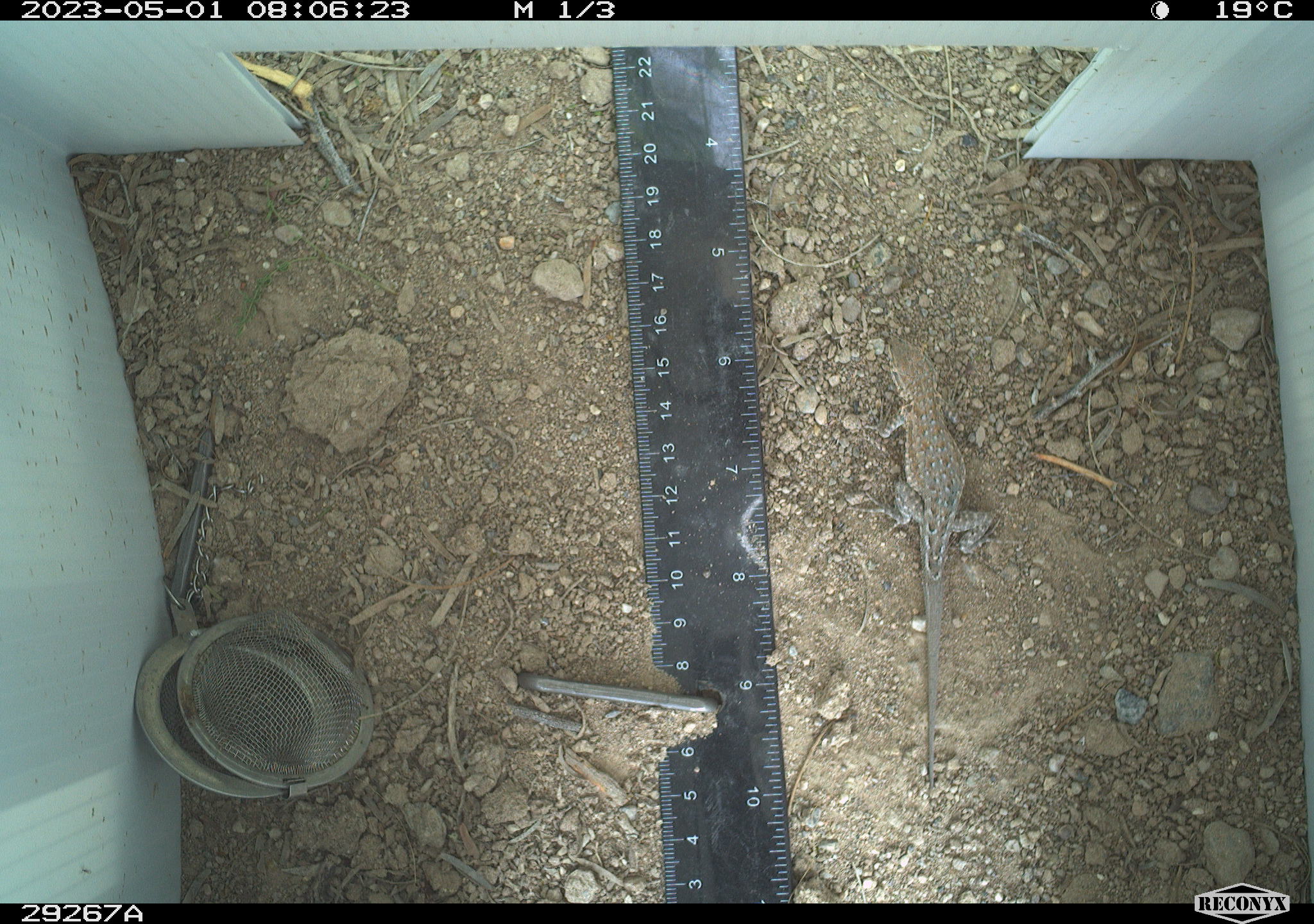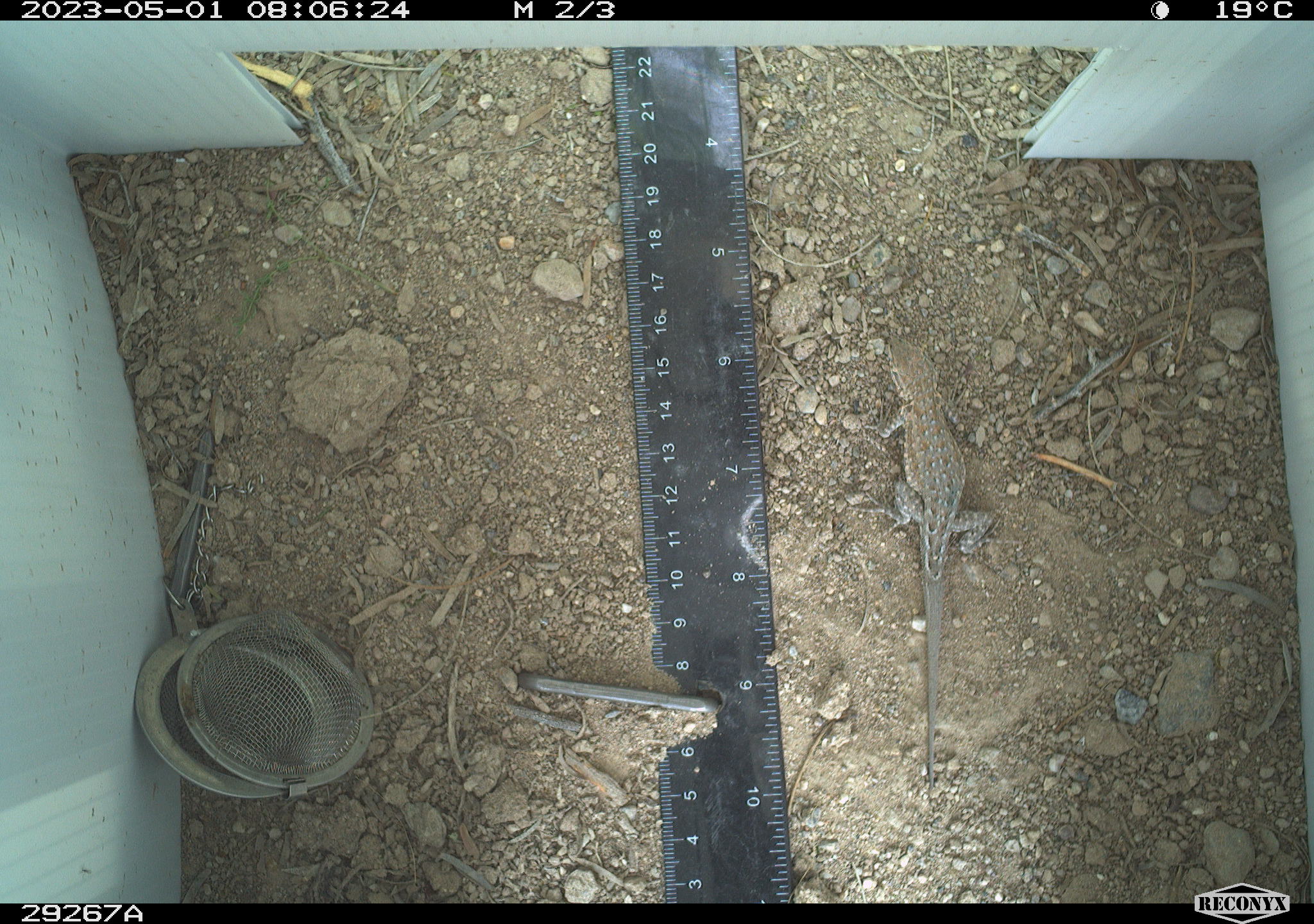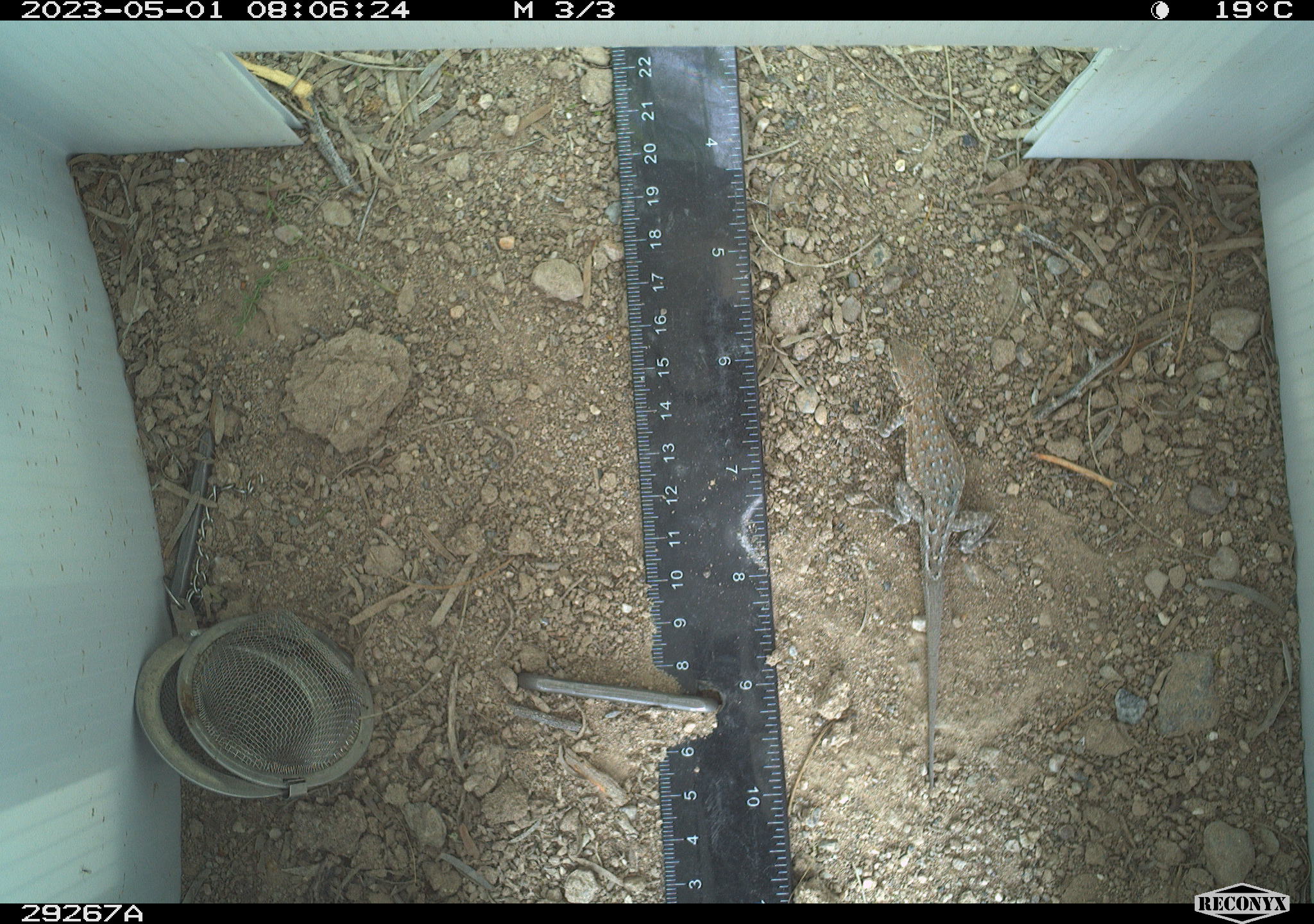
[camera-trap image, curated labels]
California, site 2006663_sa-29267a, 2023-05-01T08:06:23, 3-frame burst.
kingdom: Animalia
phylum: Chordata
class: Reptilia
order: Squamata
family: Phrynosomatidae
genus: Sceloporus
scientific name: Sceloporus graciosus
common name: common sagebrush lizard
Common sagebrush lizard (Sceloporus graciosus).